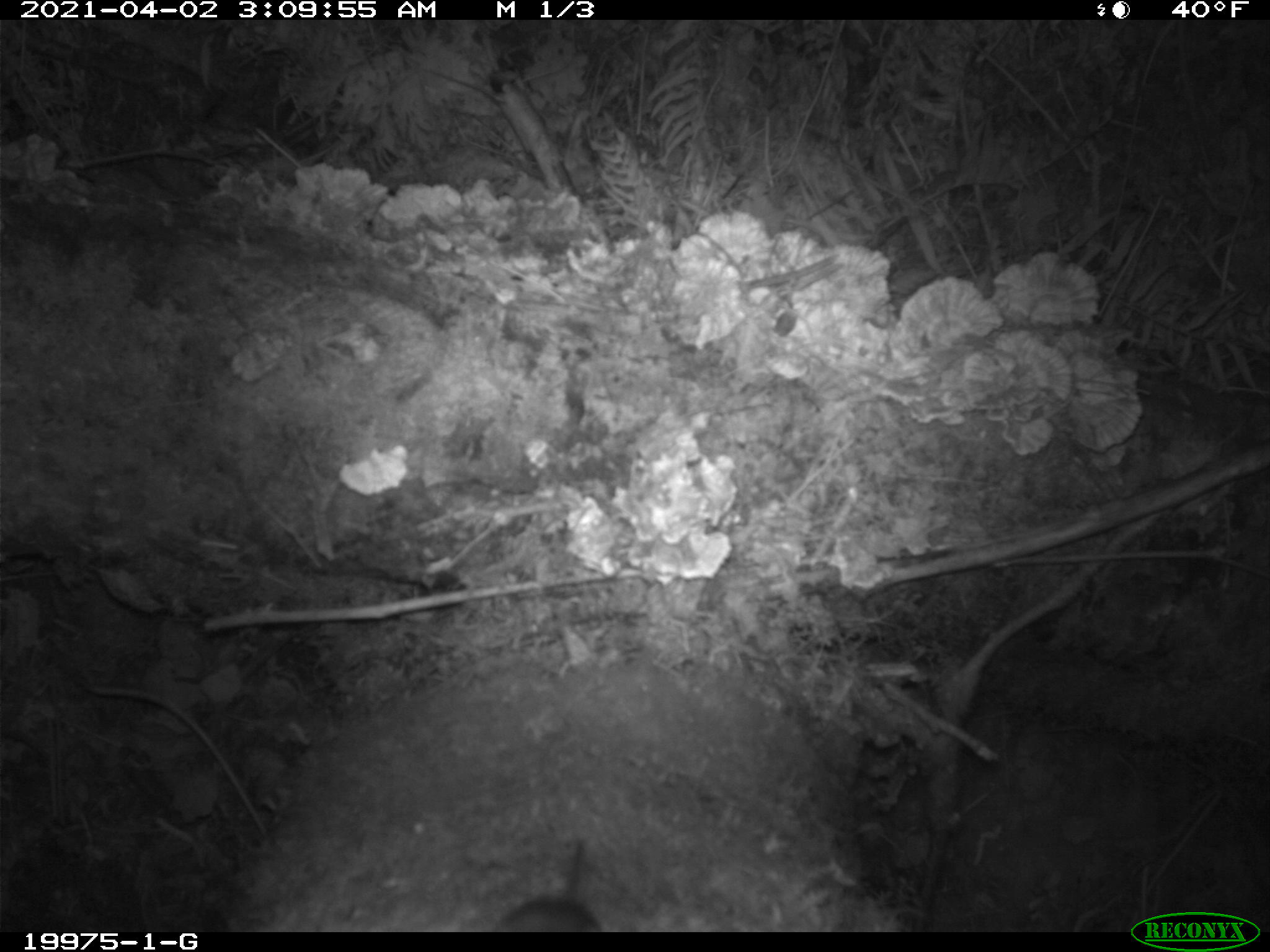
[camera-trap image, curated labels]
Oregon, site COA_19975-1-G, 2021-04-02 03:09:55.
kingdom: Animalia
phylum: Chordata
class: Mammalia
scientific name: Mammalia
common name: small mammal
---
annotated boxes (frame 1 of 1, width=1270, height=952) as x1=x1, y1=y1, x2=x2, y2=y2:
small mammal: x1=488, y1=824, x2=608, y2=927